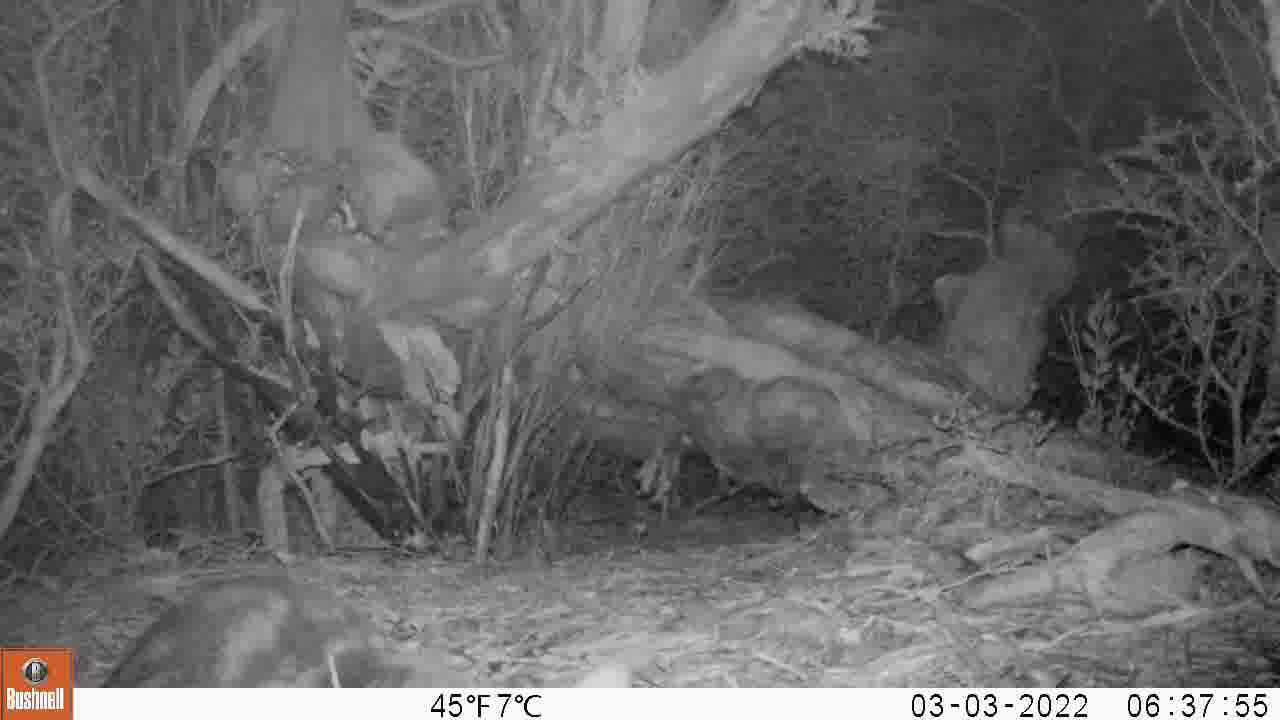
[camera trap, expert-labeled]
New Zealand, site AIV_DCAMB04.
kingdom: Animalia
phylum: Chordata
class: Mammalia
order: Carnivora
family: Felidae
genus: Felis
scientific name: Felis catus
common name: domestic cat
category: cat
Cat (domestic cat) (Felis catus).